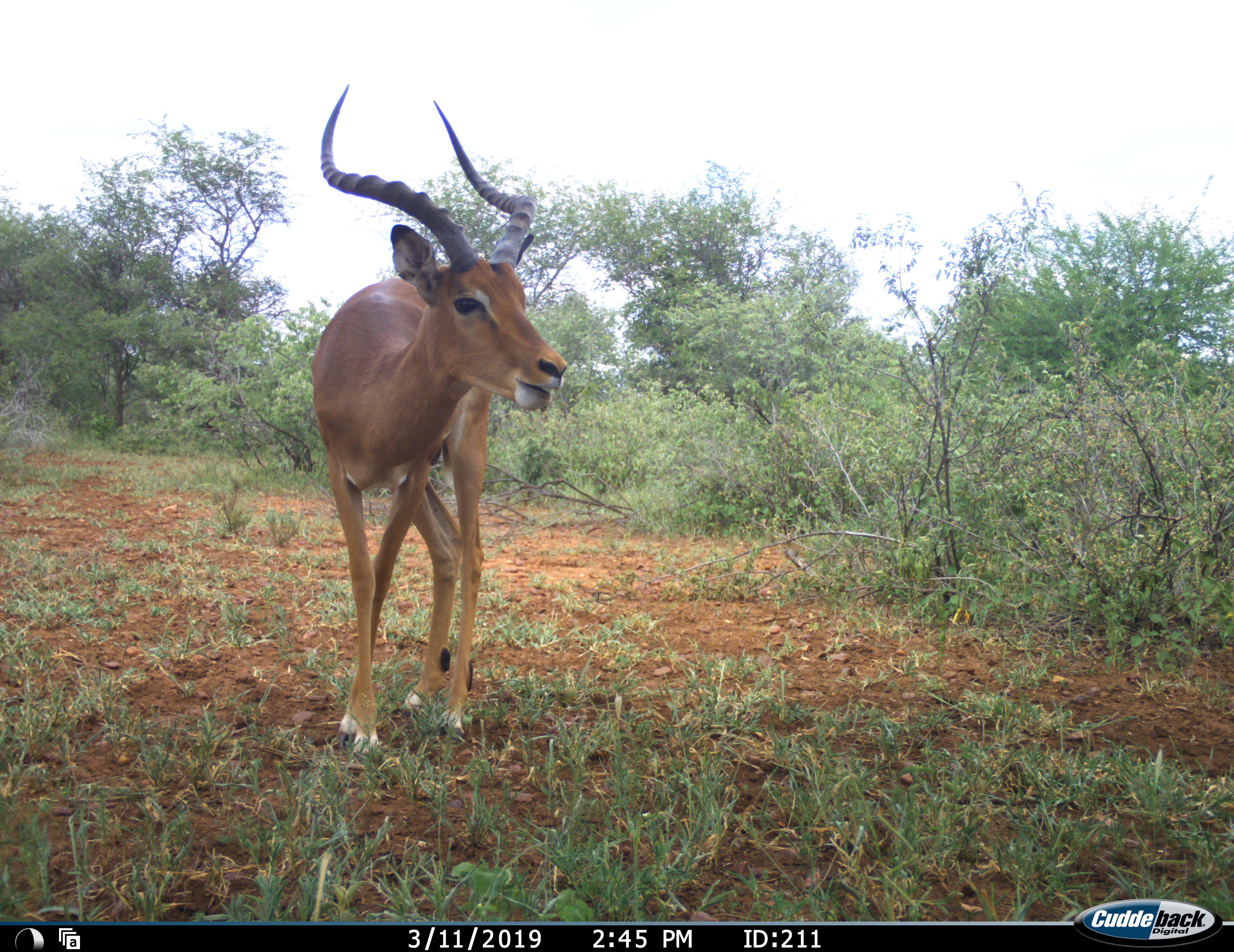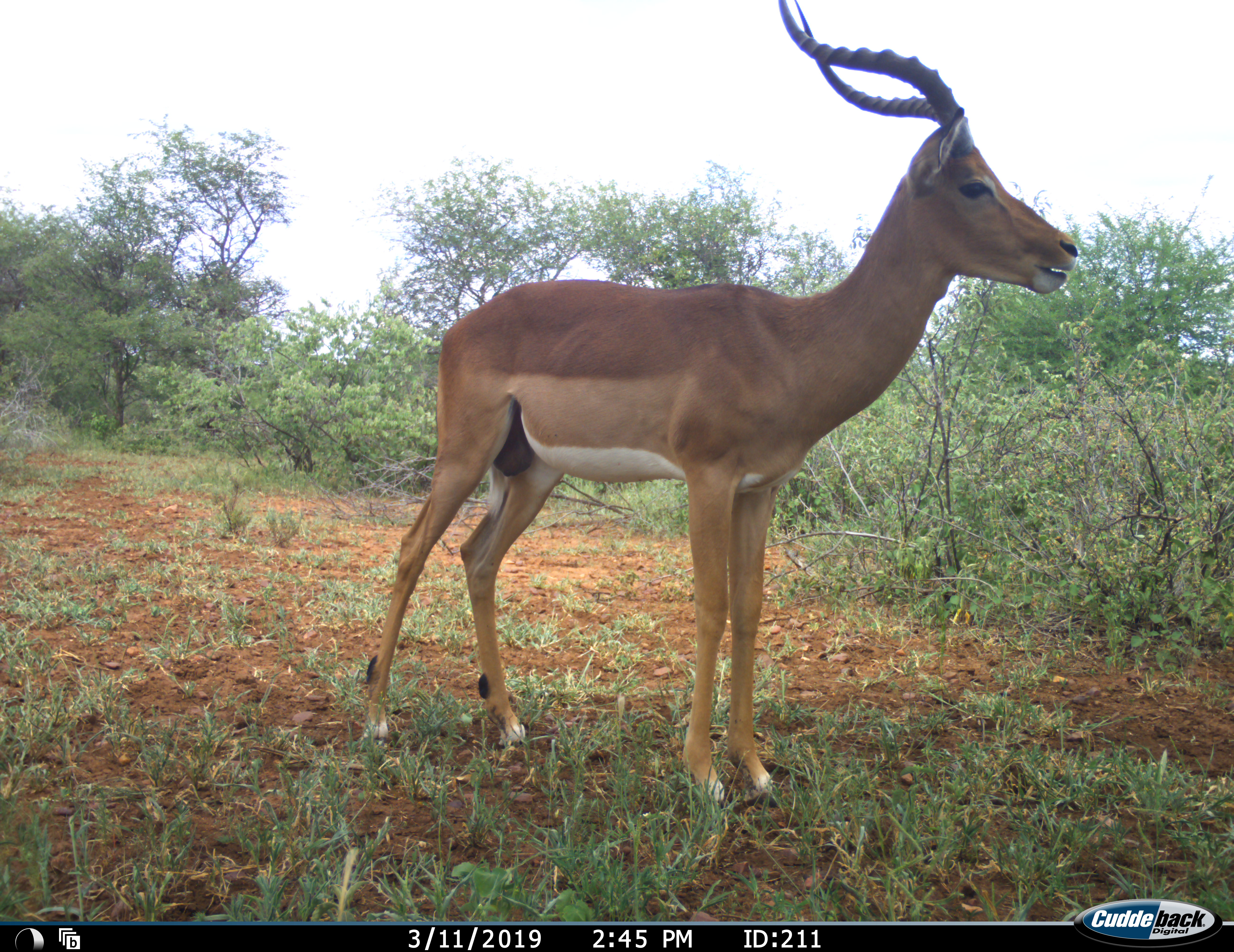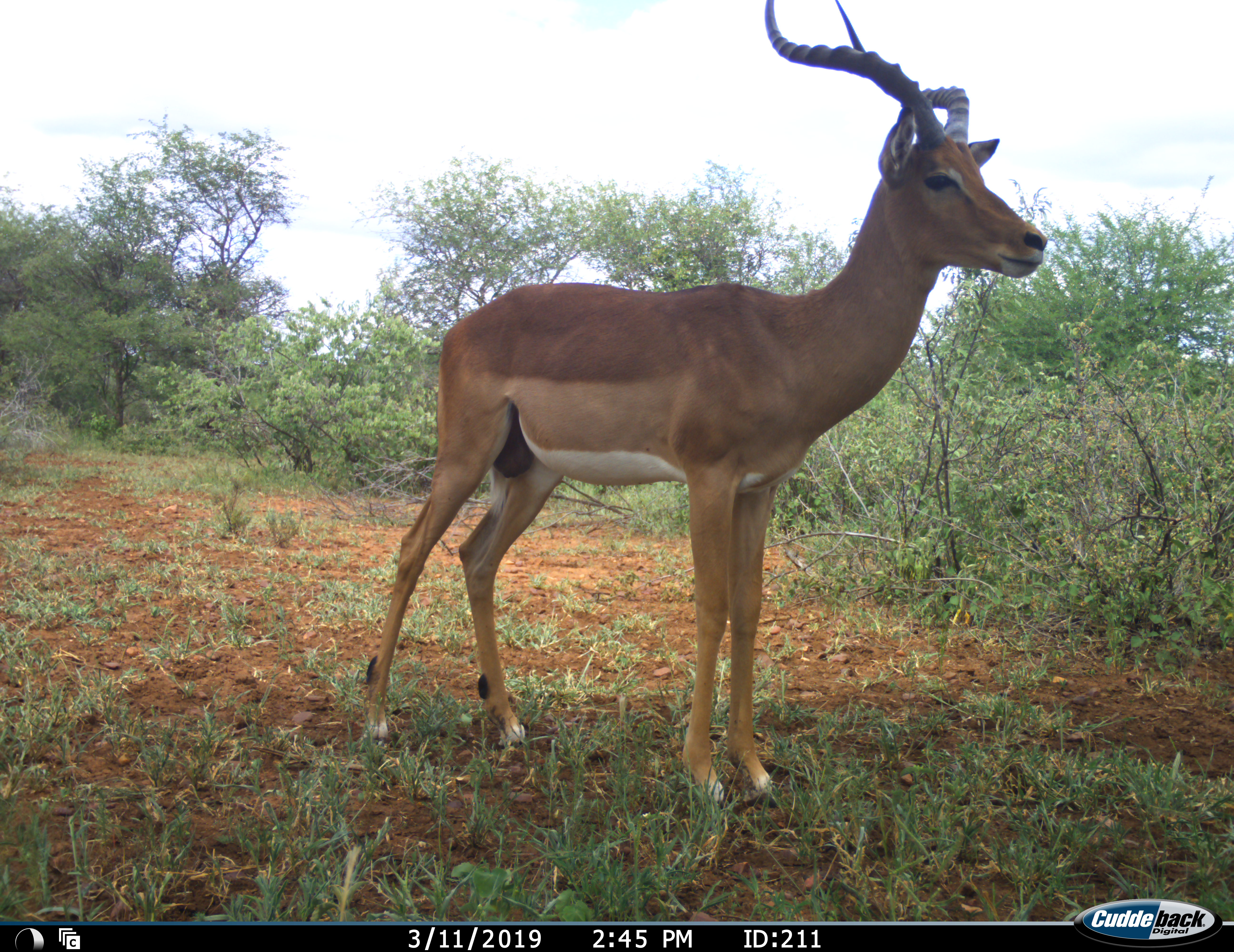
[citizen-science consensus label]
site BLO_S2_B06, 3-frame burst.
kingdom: Animalia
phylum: Chordata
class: Mammalia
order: Artiodactyla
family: Bovidae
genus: Aepyceros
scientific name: Aepyceros melampus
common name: impala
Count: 1.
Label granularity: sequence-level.